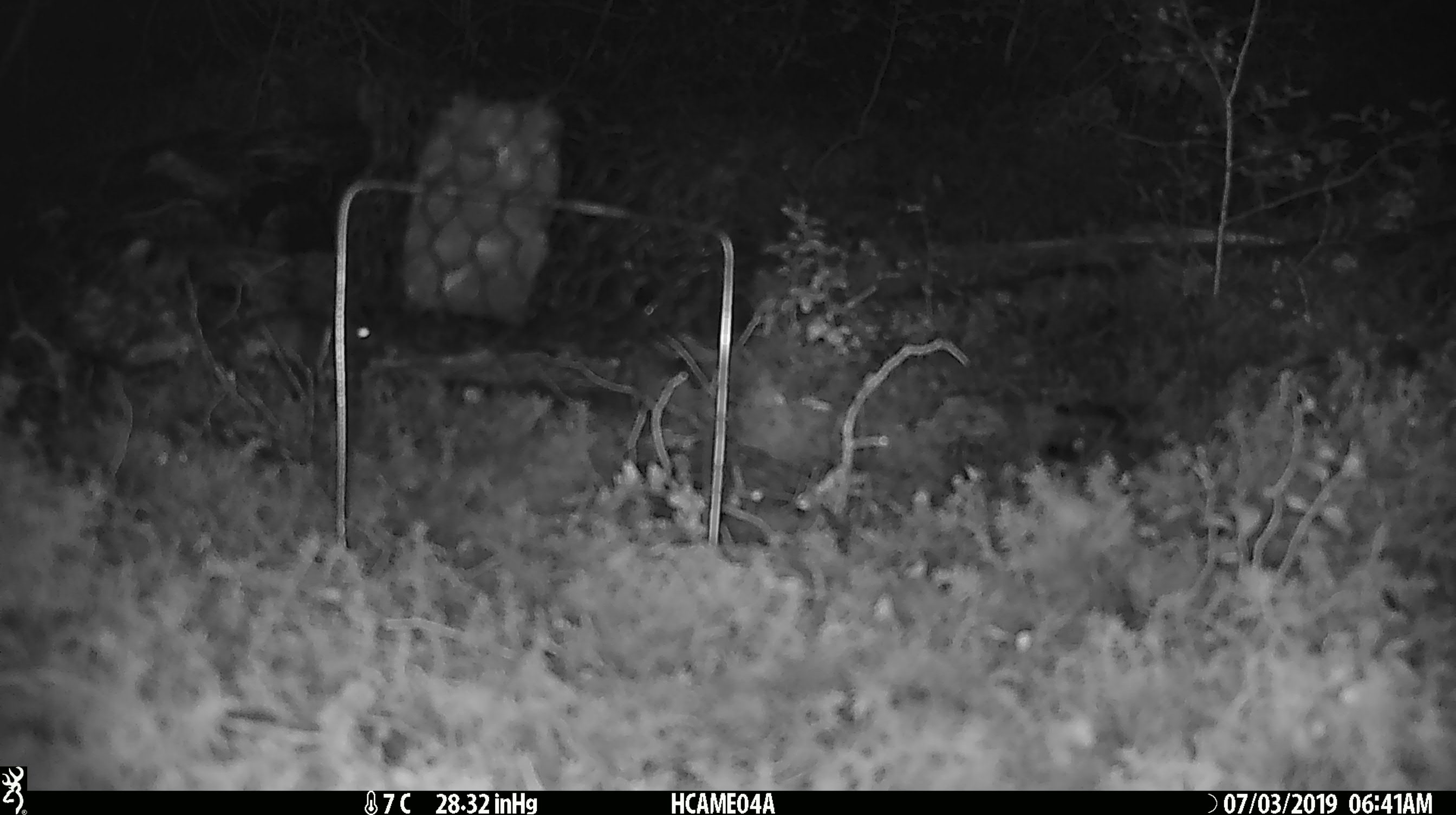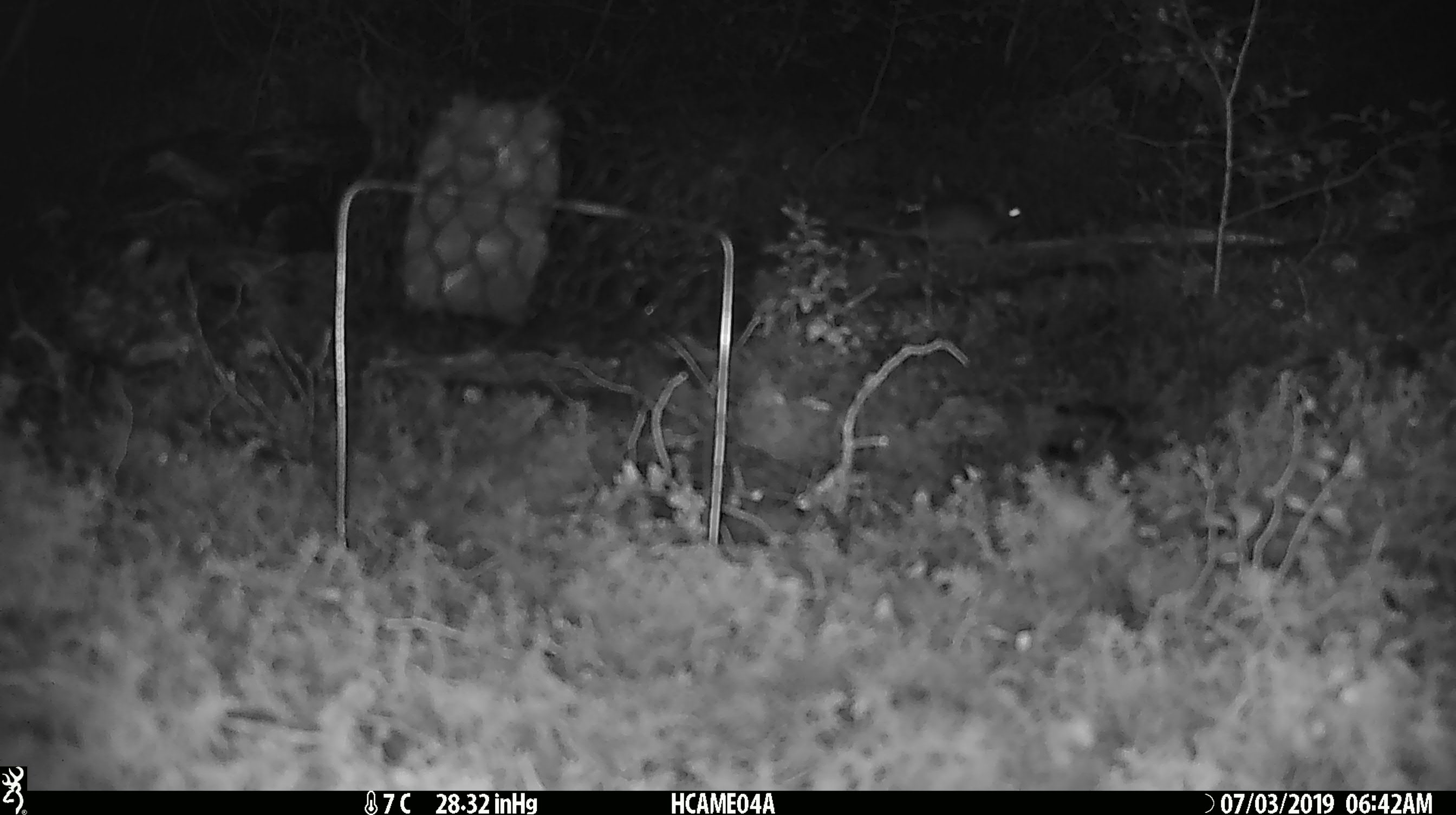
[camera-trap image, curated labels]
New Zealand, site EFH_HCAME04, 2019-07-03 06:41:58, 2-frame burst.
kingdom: Animalia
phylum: Chordata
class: Mammalia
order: Rodentia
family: Muridae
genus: Mus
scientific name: Mus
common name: mouse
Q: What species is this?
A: Mouse (Mus).